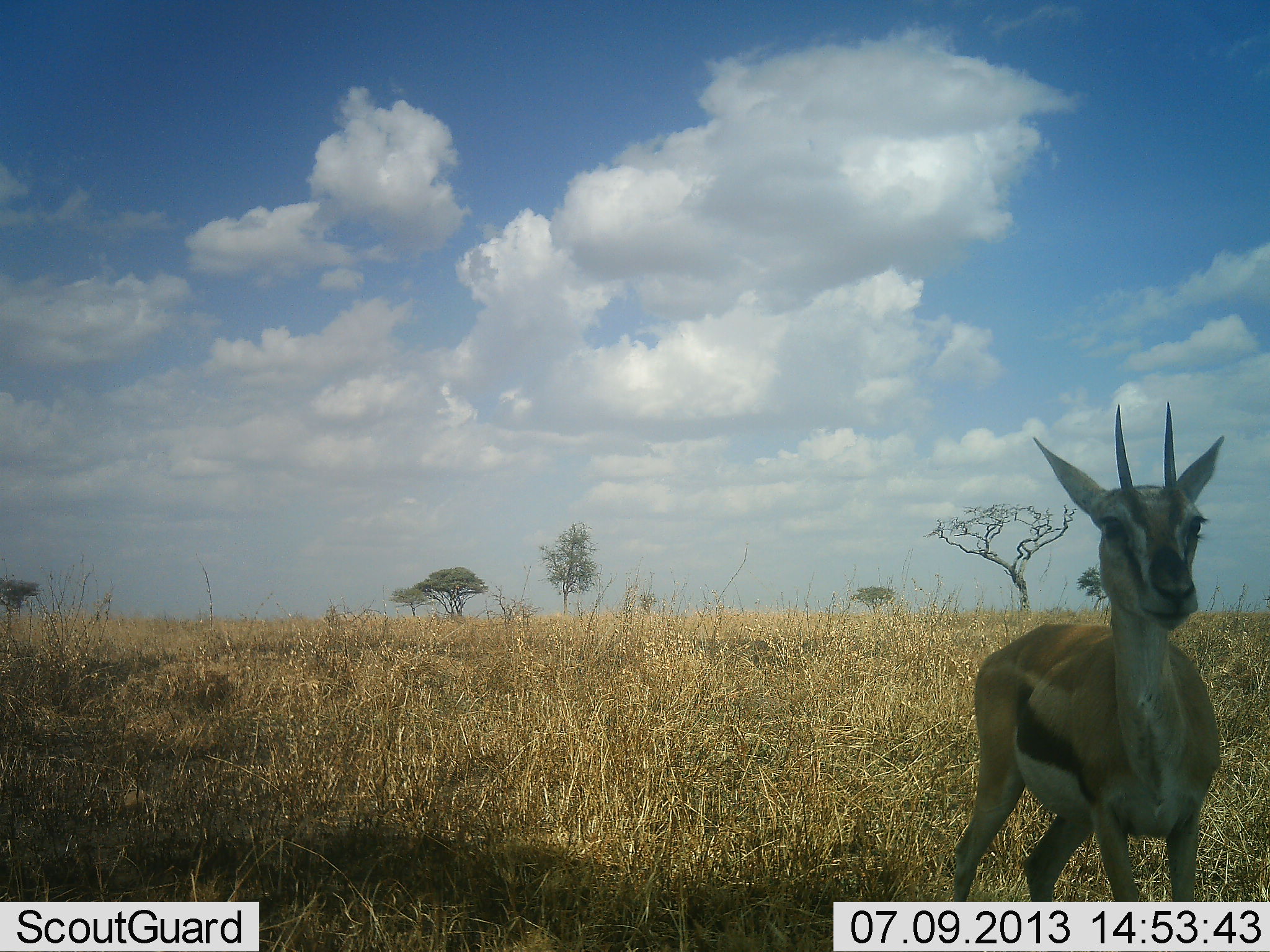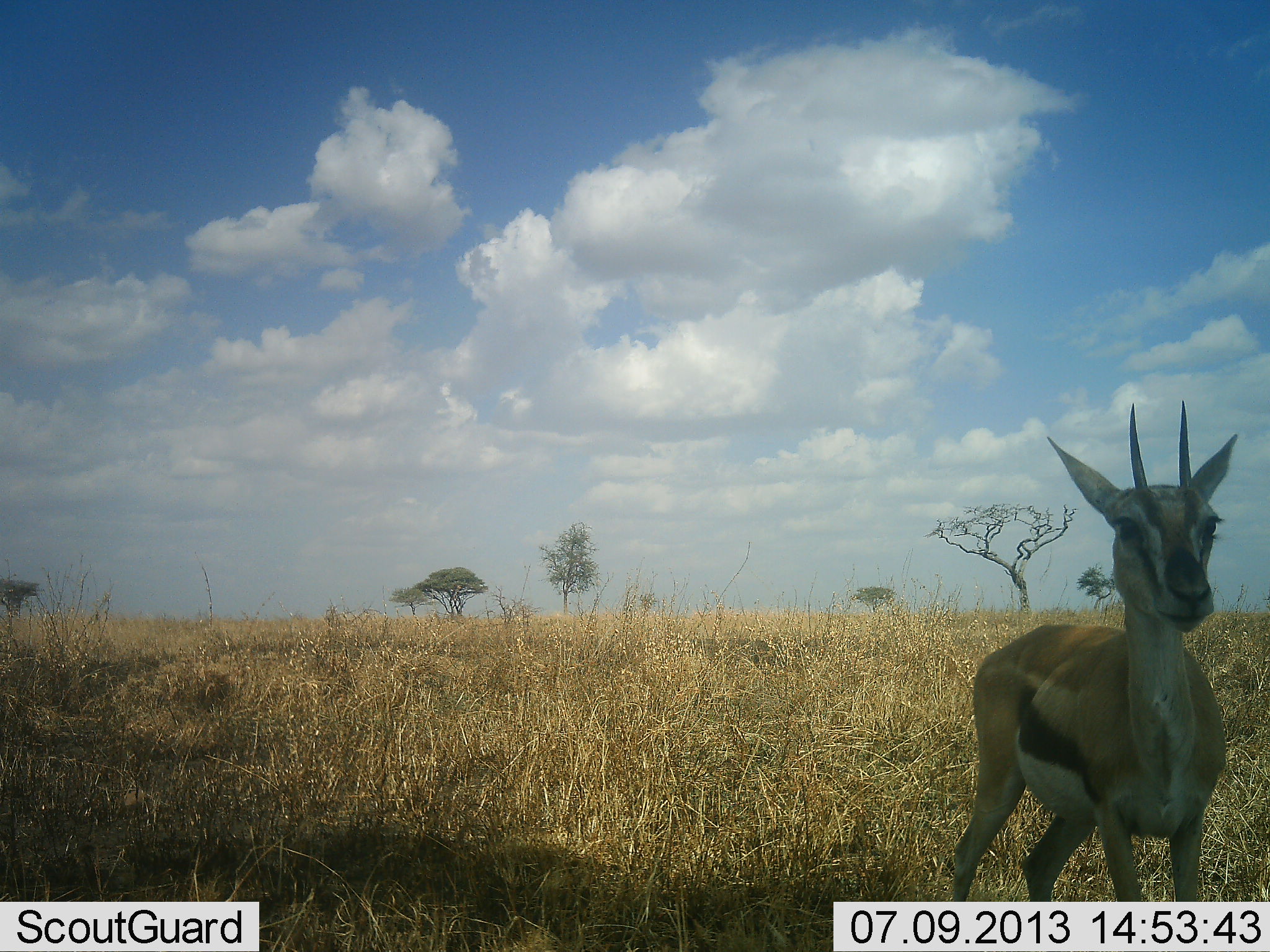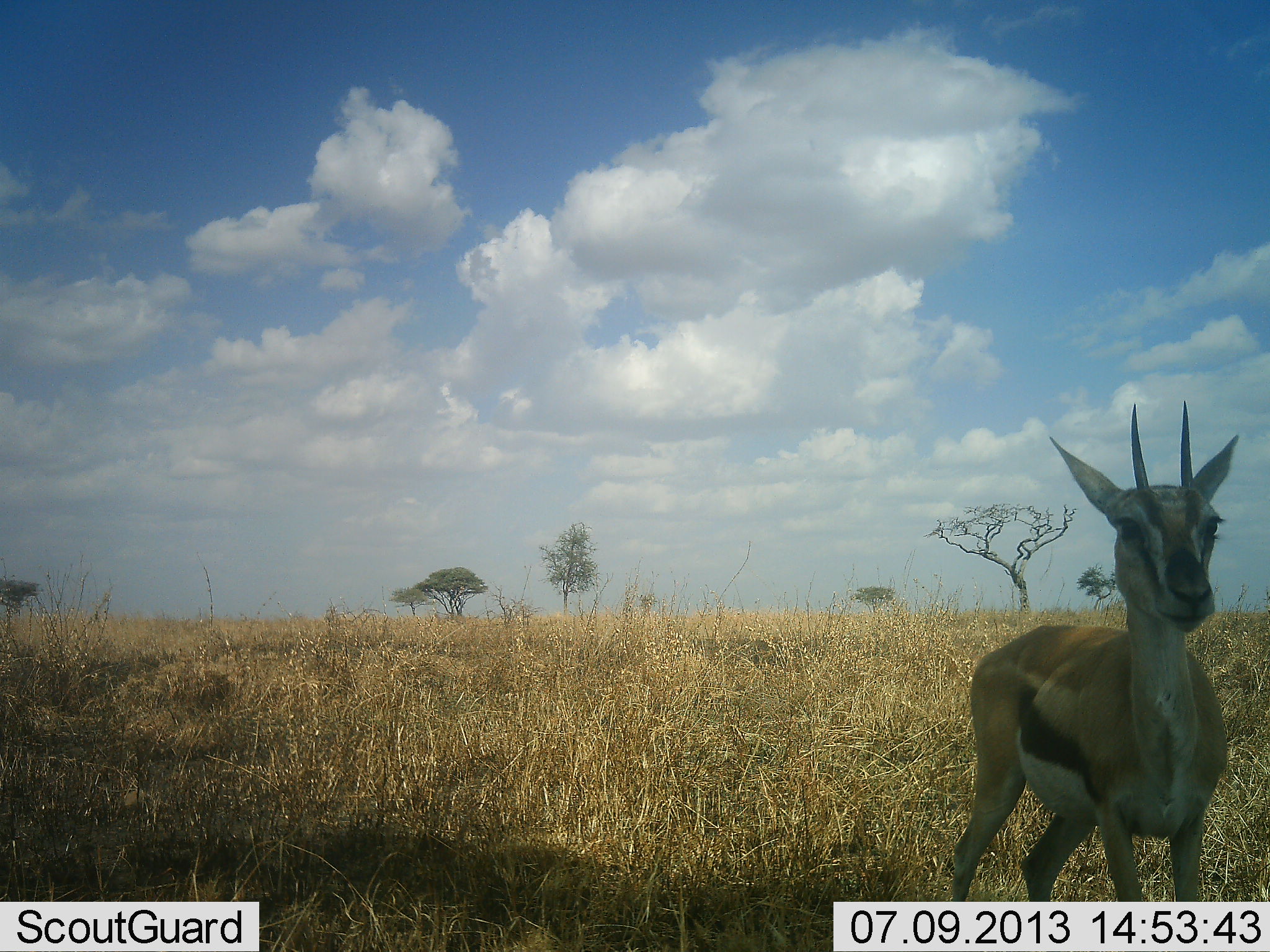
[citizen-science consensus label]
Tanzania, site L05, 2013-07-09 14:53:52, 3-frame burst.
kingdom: Animalia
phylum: Chordata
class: Mammalia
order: Artiodactyla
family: Bovidae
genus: Eudorcas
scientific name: Eudorcas thomsonii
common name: thomson's gazelle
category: gazellethomsons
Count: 1.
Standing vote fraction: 91%.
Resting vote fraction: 0%.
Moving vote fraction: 18%.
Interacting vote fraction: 0%.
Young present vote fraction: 3%.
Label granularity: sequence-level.